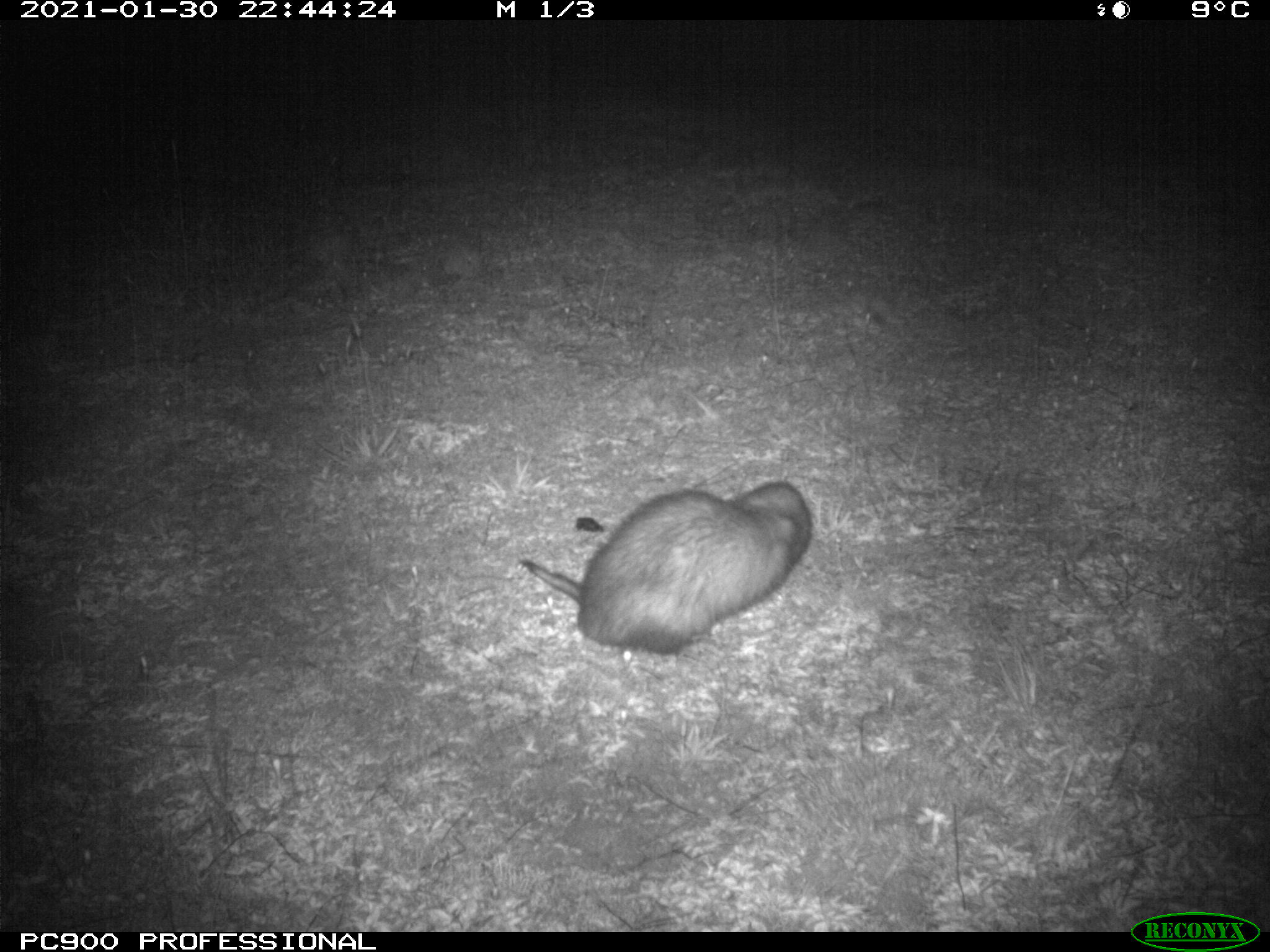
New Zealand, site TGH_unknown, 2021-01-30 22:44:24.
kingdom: Animalia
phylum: Chordata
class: Mammalia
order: Carnivora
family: Mustelidae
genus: Mustela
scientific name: Mustela furo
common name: ferret